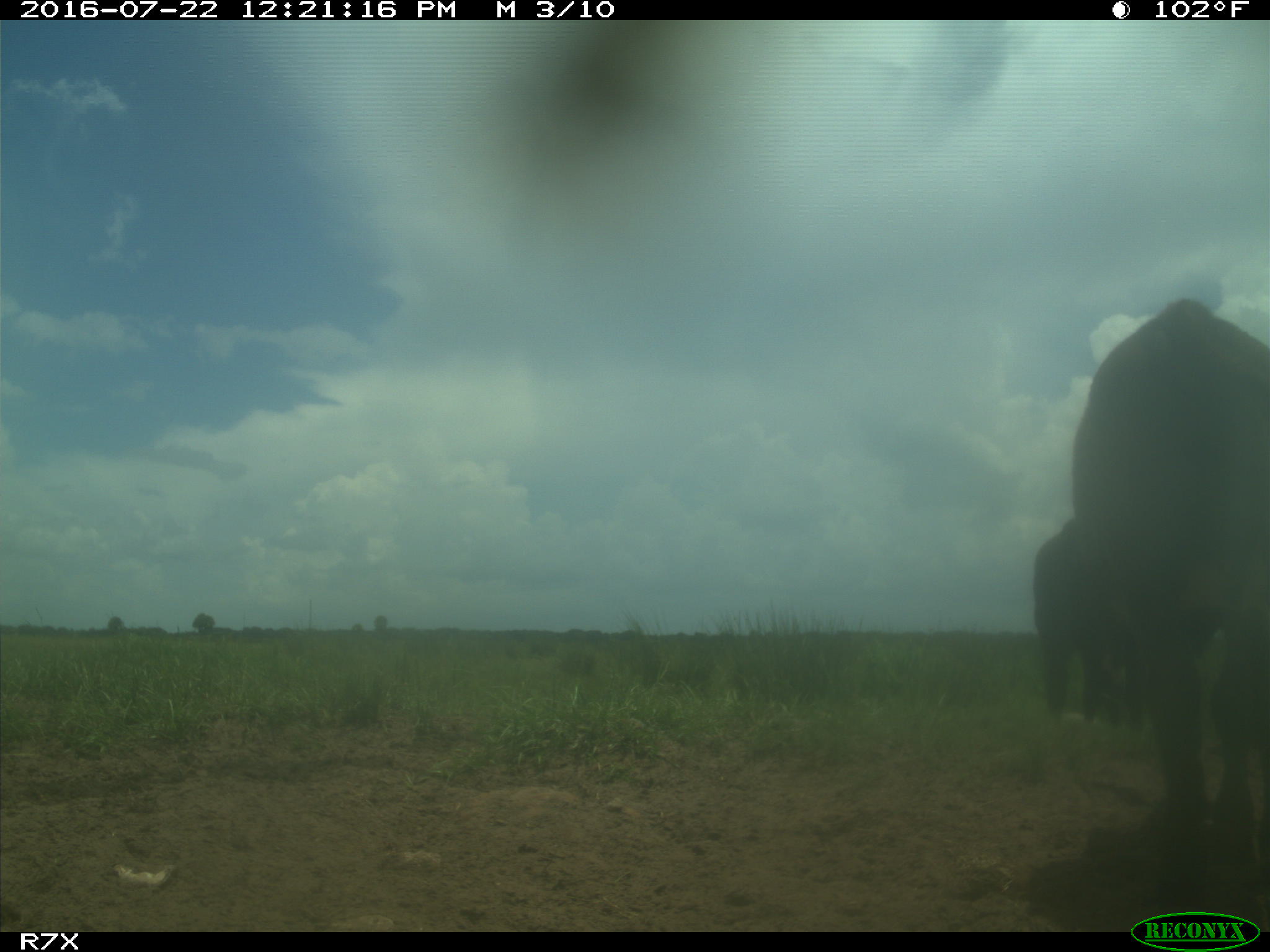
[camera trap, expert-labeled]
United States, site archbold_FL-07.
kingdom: Animalia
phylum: Chordata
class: Mammalia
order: Artiodactyla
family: Bovidae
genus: Bos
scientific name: Bos taurus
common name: domestic cow